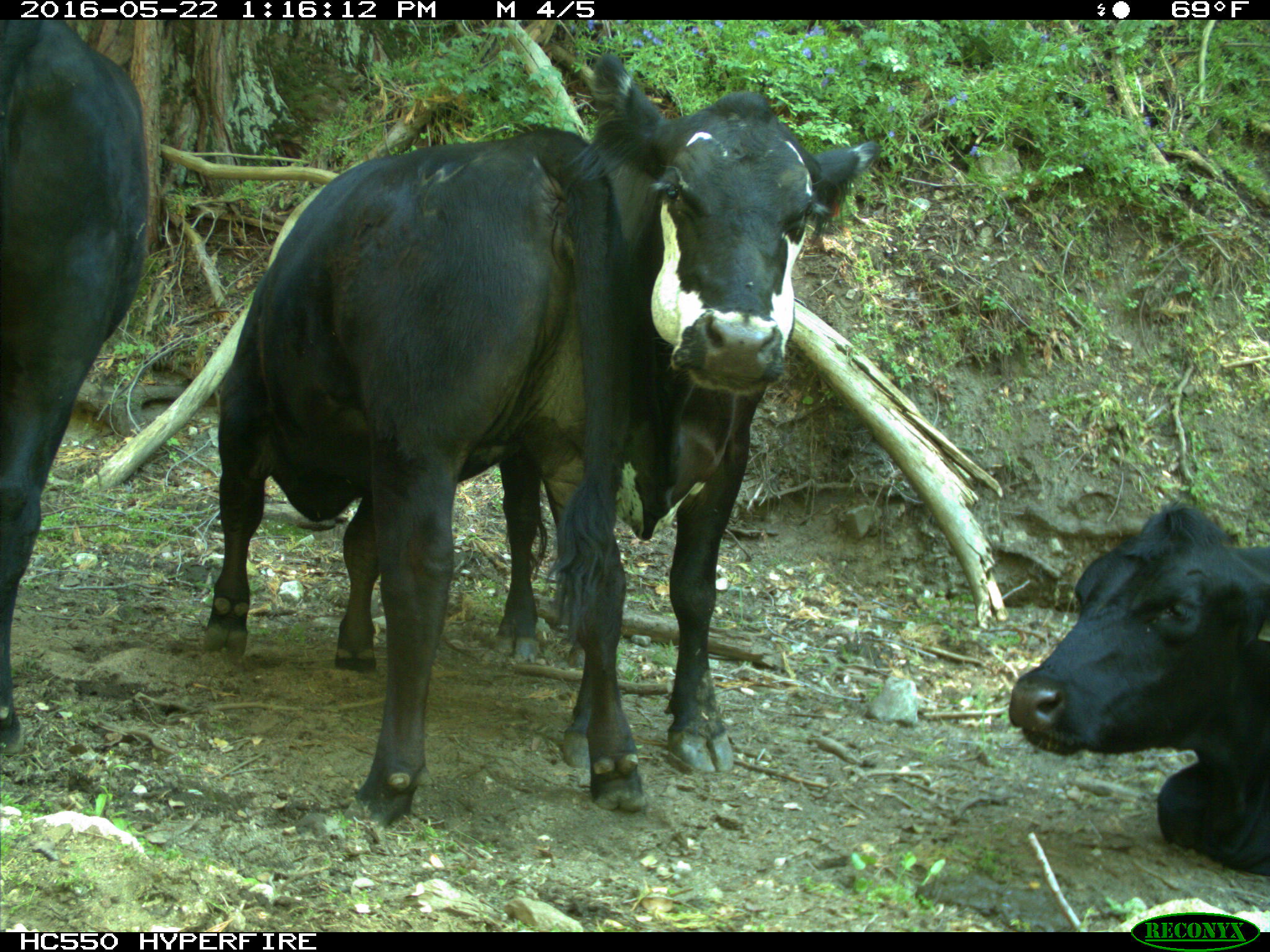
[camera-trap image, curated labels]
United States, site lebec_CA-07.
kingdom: Animalia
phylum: Chordata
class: Mammalia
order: Artiodactyla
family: Bovidae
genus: Bos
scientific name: Bos taurus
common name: domestic cow